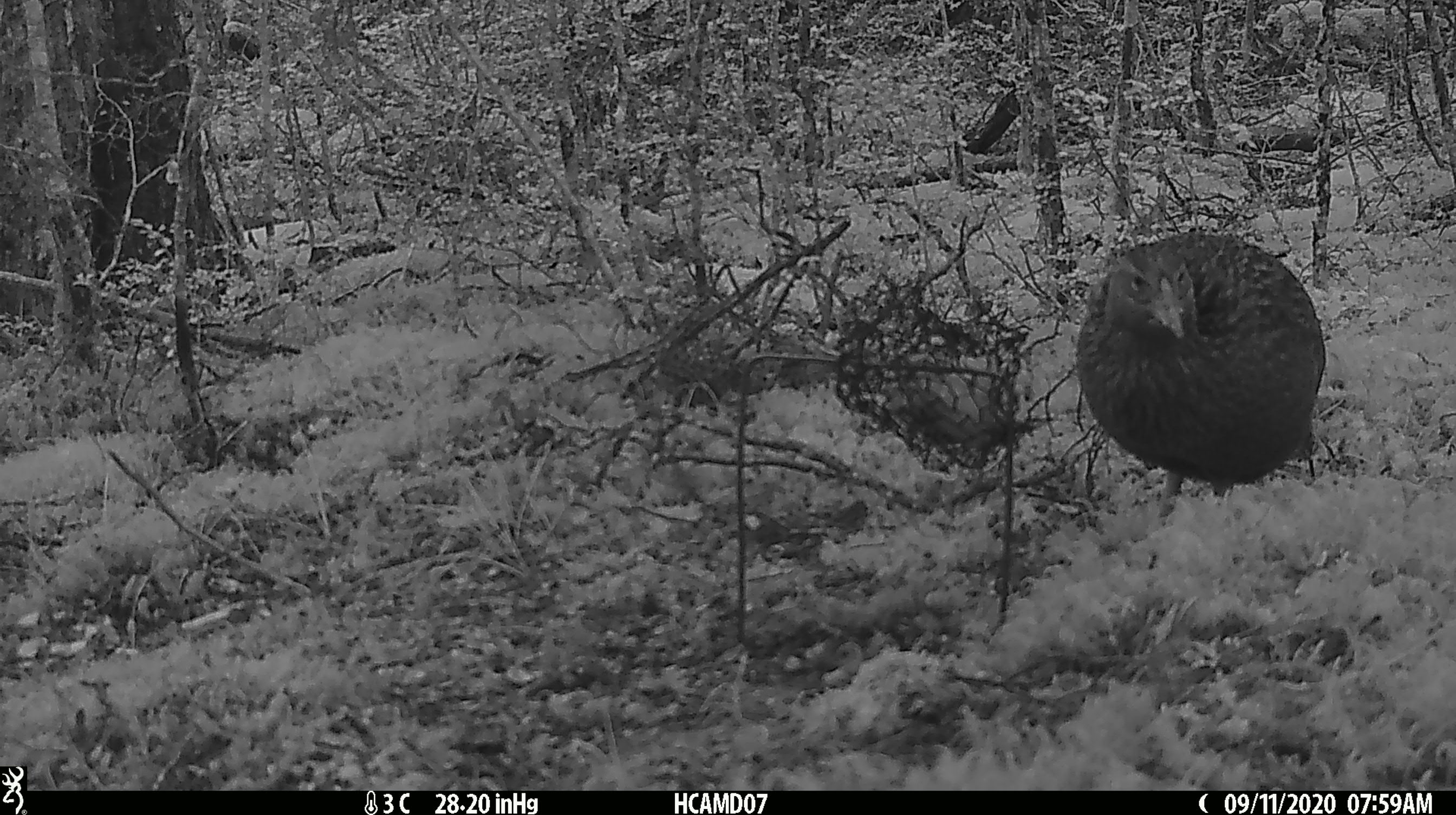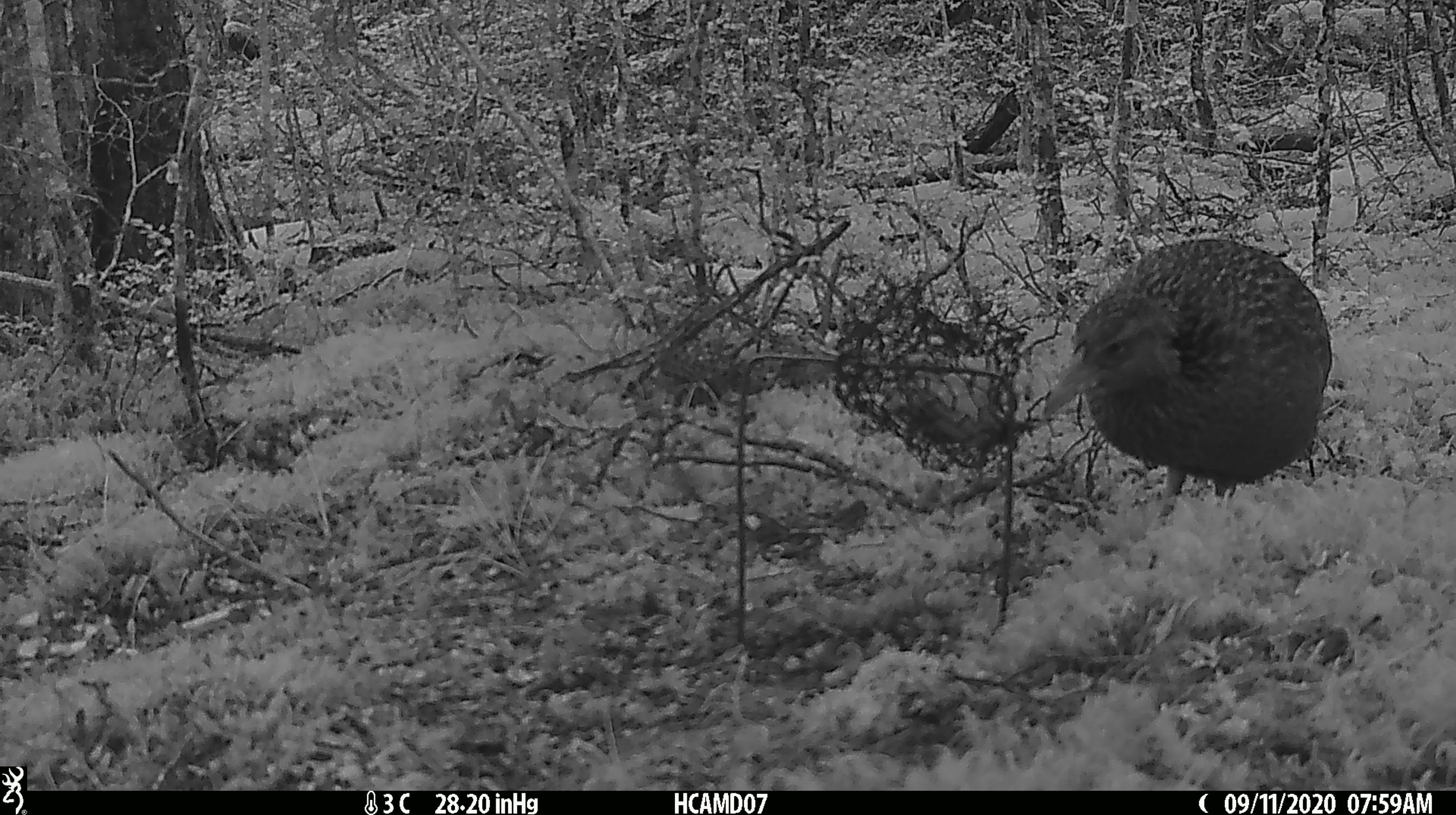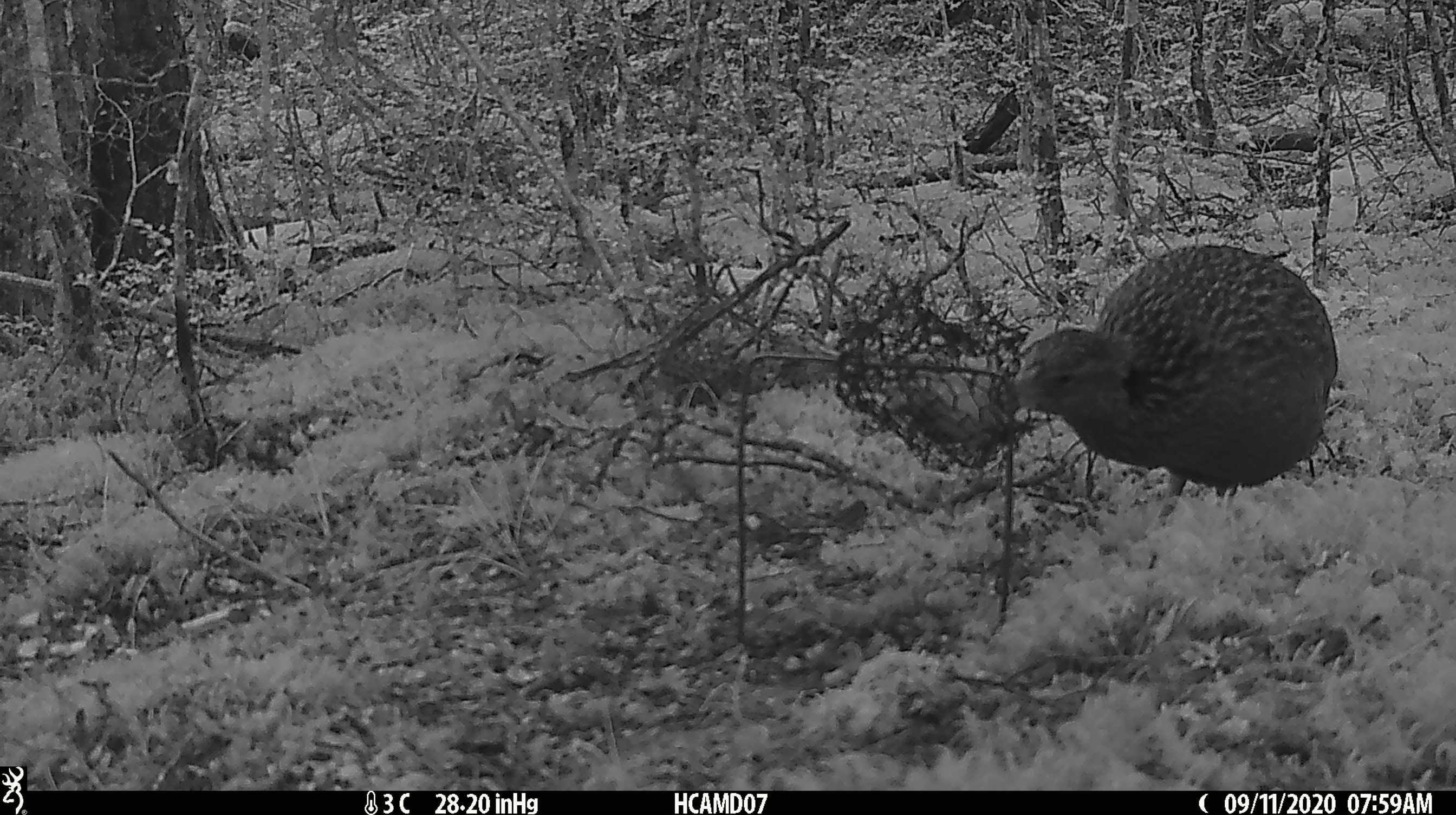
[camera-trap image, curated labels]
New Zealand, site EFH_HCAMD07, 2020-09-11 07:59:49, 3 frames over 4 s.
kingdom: Animalia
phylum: Chordata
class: Aves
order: Gruiformes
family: Rallidae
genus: Gallirallus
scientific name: Gallirallus australis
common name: weka